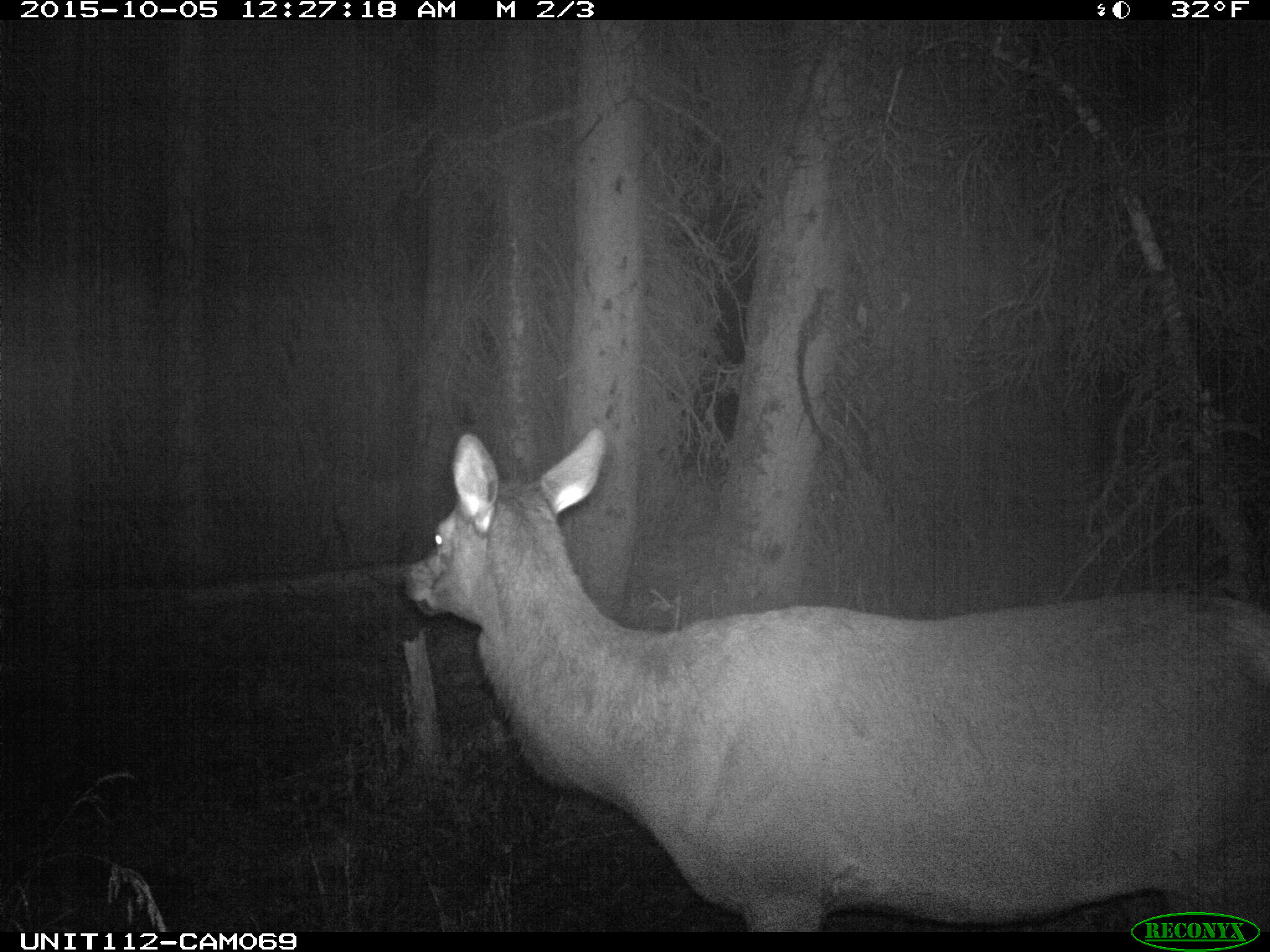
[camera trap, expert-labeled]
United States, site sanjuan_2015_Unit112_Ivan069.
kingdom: Animalia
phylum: Chordata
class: Mammalia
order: Artiodactyla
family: Cervidae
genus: Cervus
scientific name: Cervus elaphus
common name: red deer